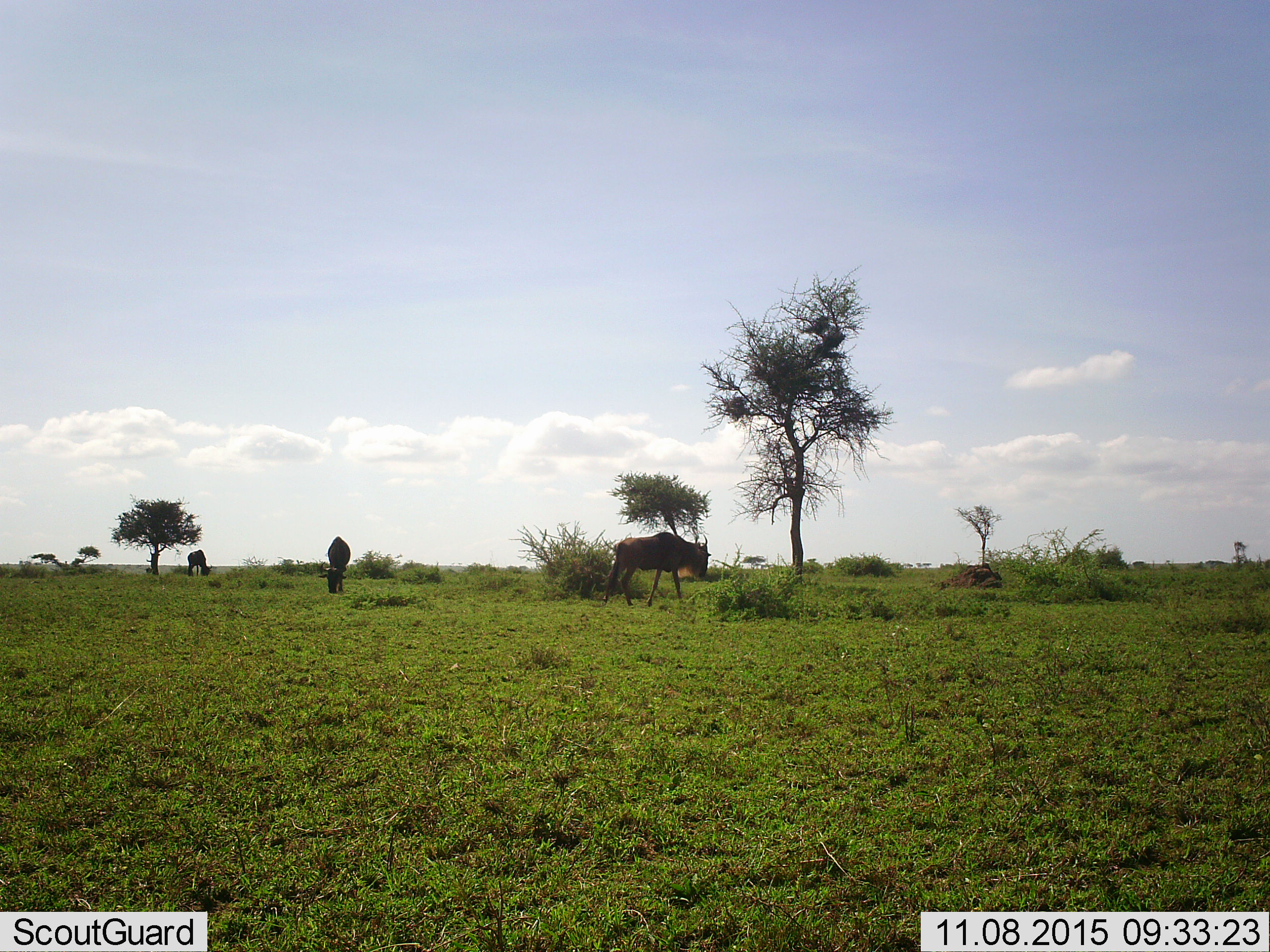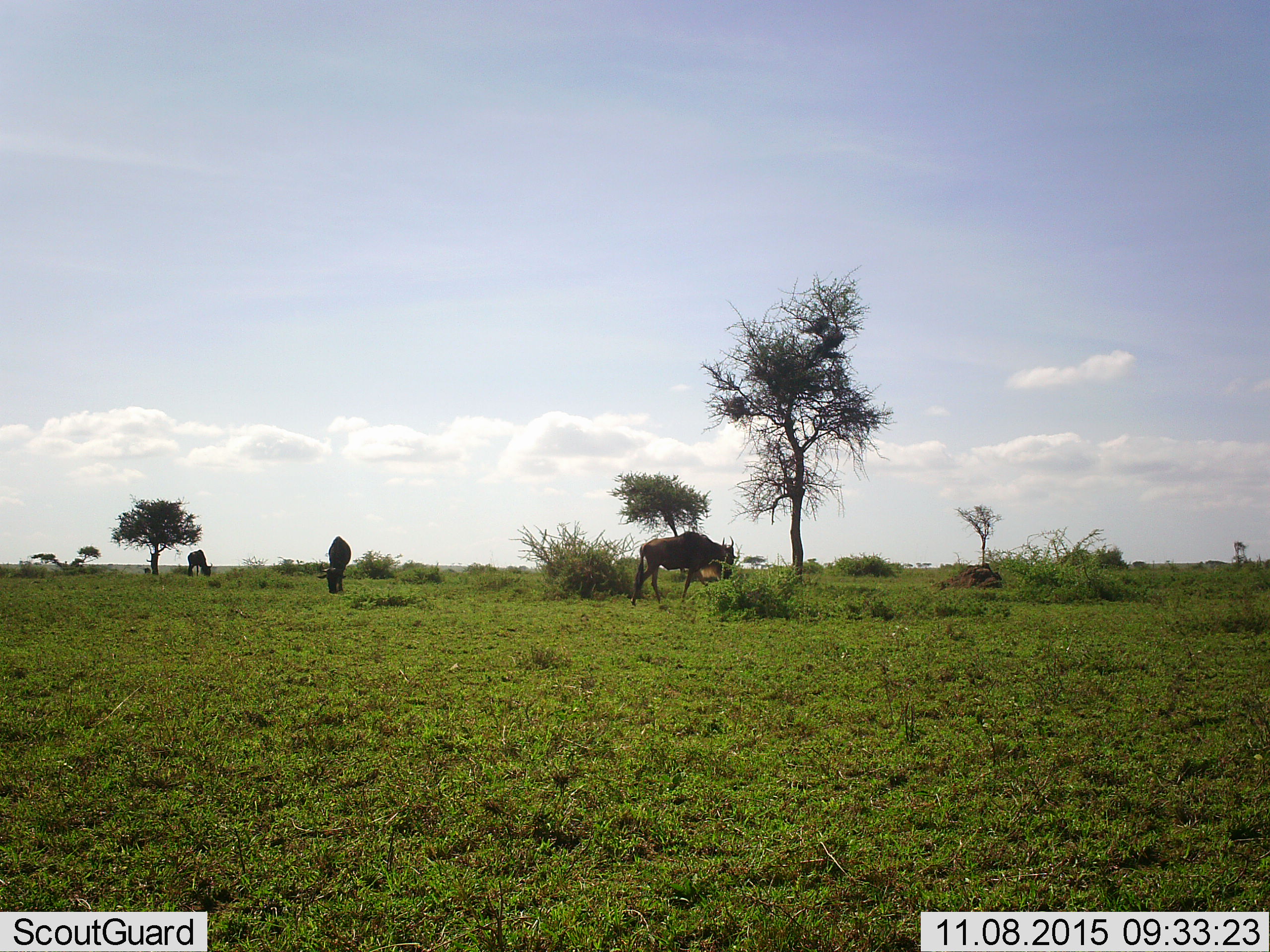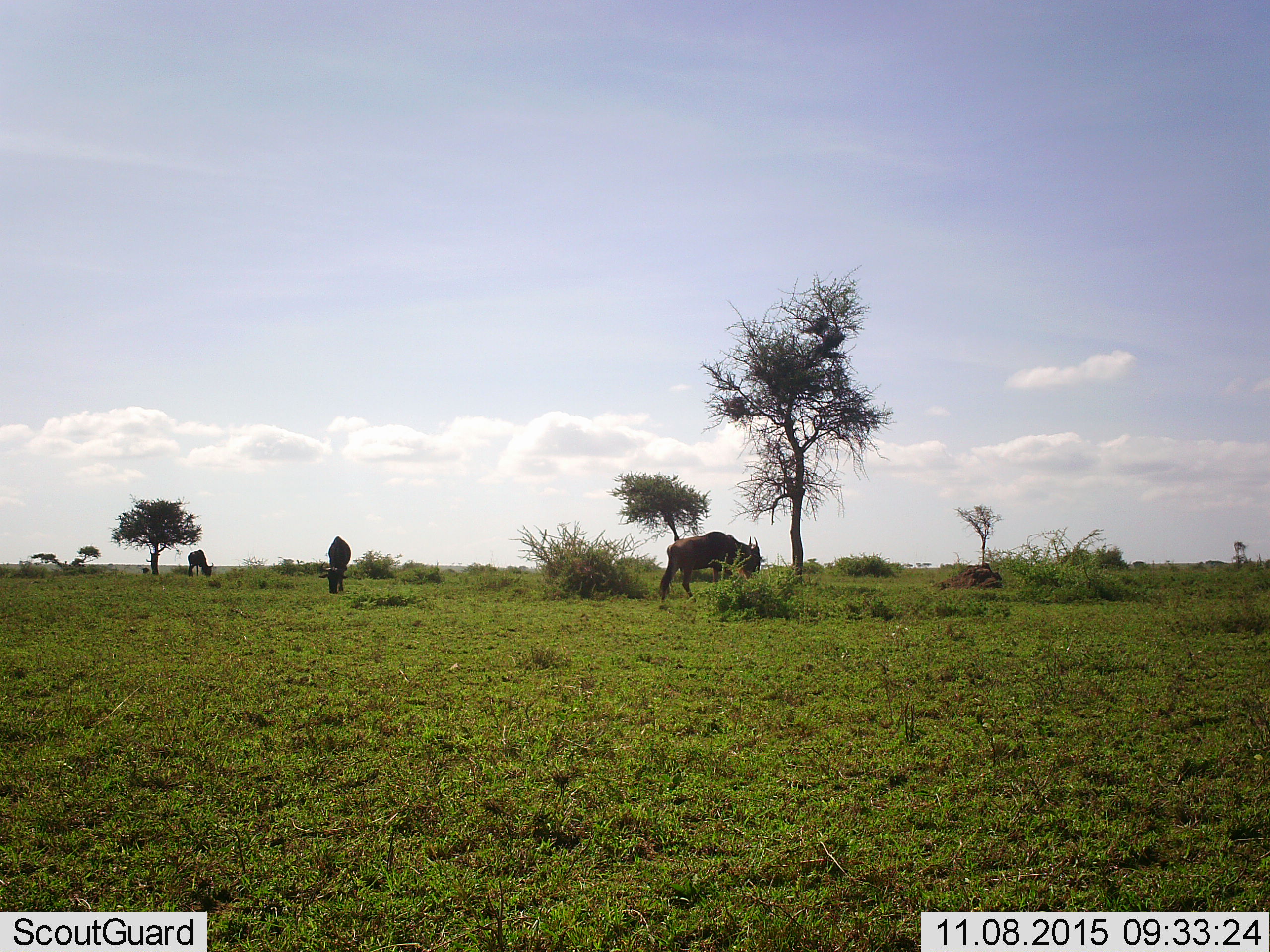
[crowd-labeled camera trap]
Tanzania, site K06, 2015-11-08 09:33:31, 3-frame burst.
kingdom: Animalia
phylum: Chordata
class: Mammalia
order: Artiodactyla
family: Bovidae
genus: Connochaetes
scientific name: Connochaetes taurinus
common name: blue wildebeest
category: wildebeest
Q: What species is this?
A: Wildebeest (blue wildebeest) (Connochaetes taurinus).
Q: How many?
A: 3.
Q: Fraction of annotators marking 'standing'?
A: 50%.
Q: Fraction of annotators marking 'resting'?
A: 0%.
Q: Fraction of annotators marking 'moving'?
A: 62%.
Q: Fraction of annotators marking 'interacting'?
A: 0%.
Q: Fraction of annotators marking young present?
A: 0%.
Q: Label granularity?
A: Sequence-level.